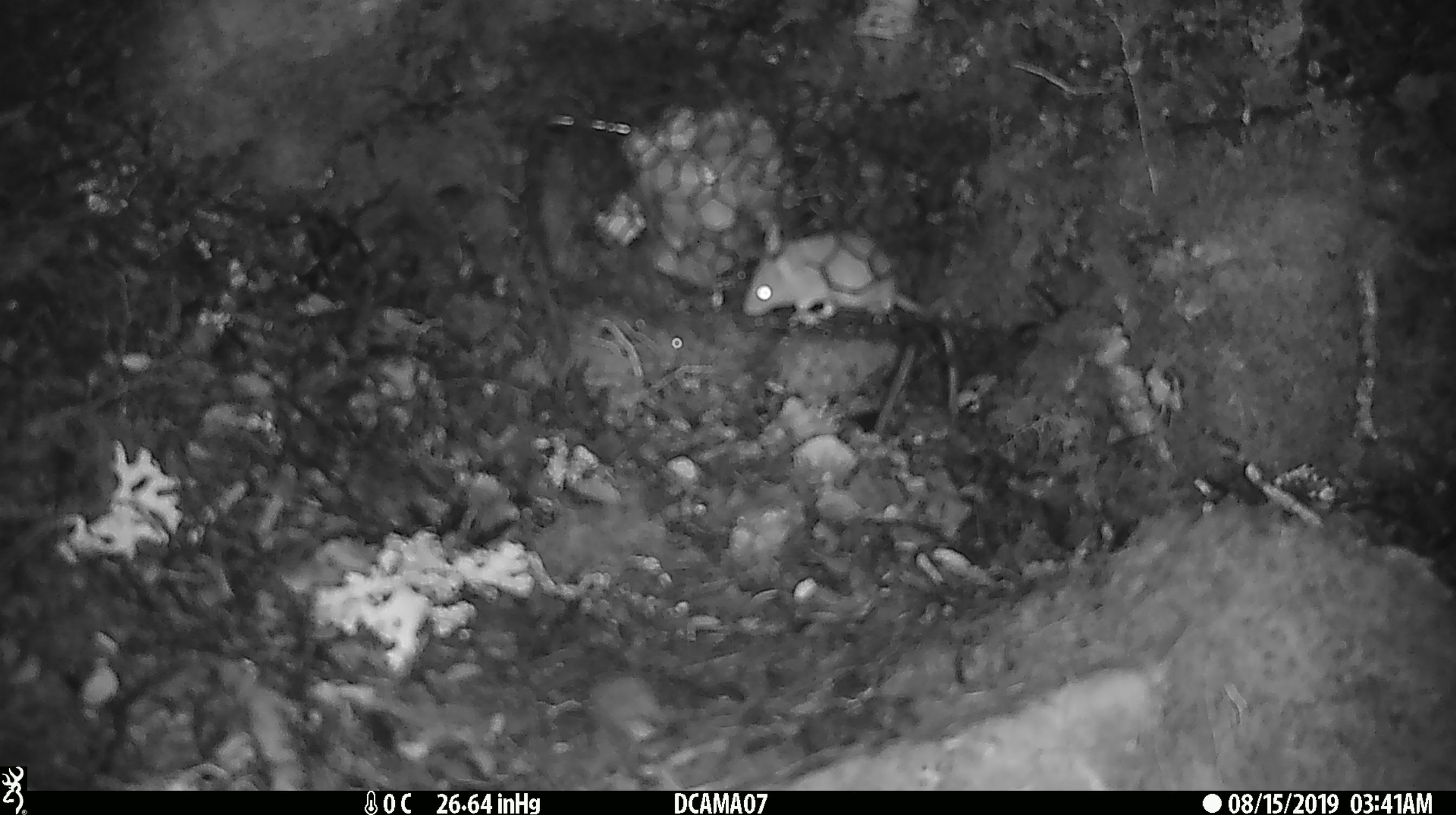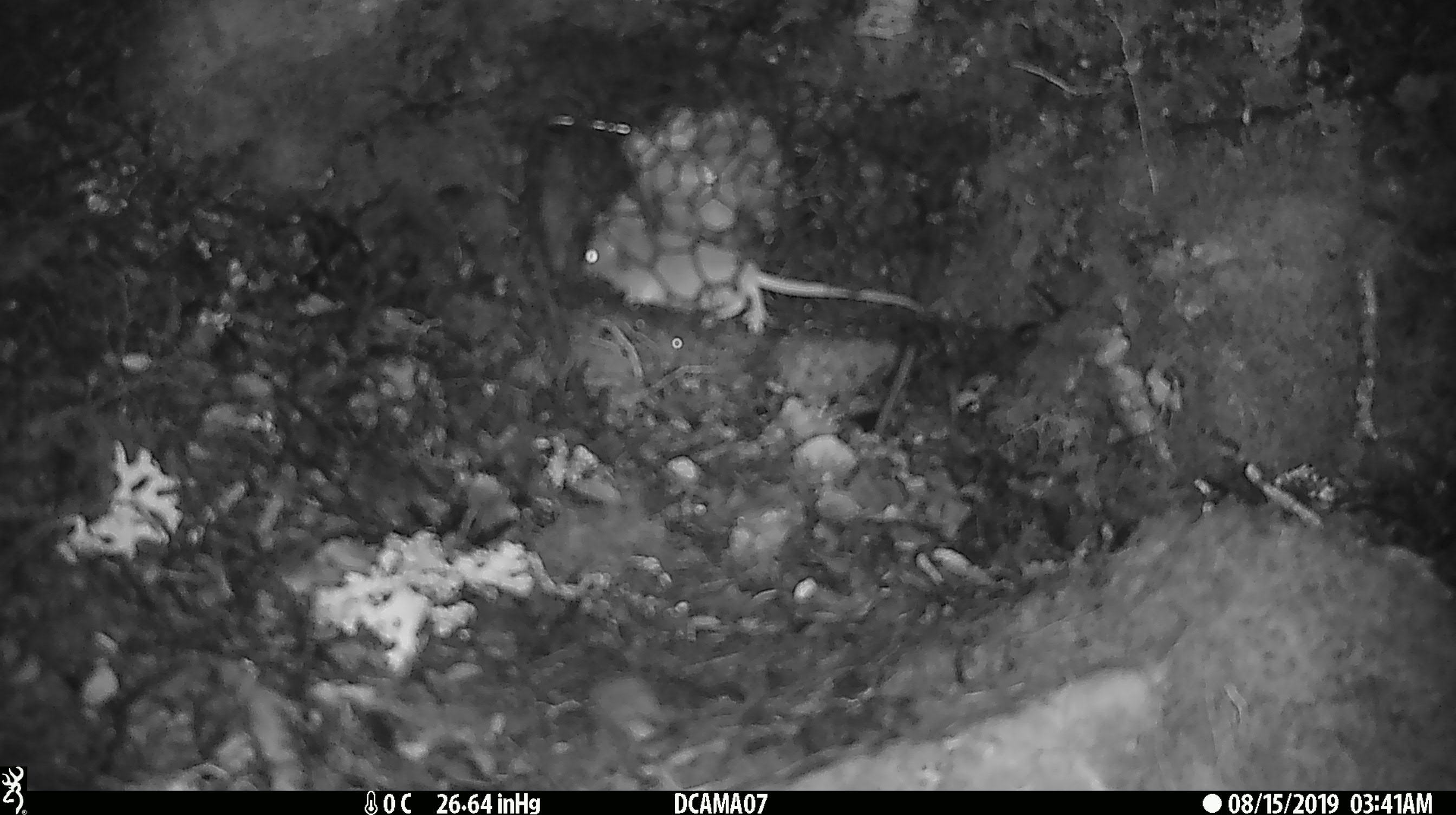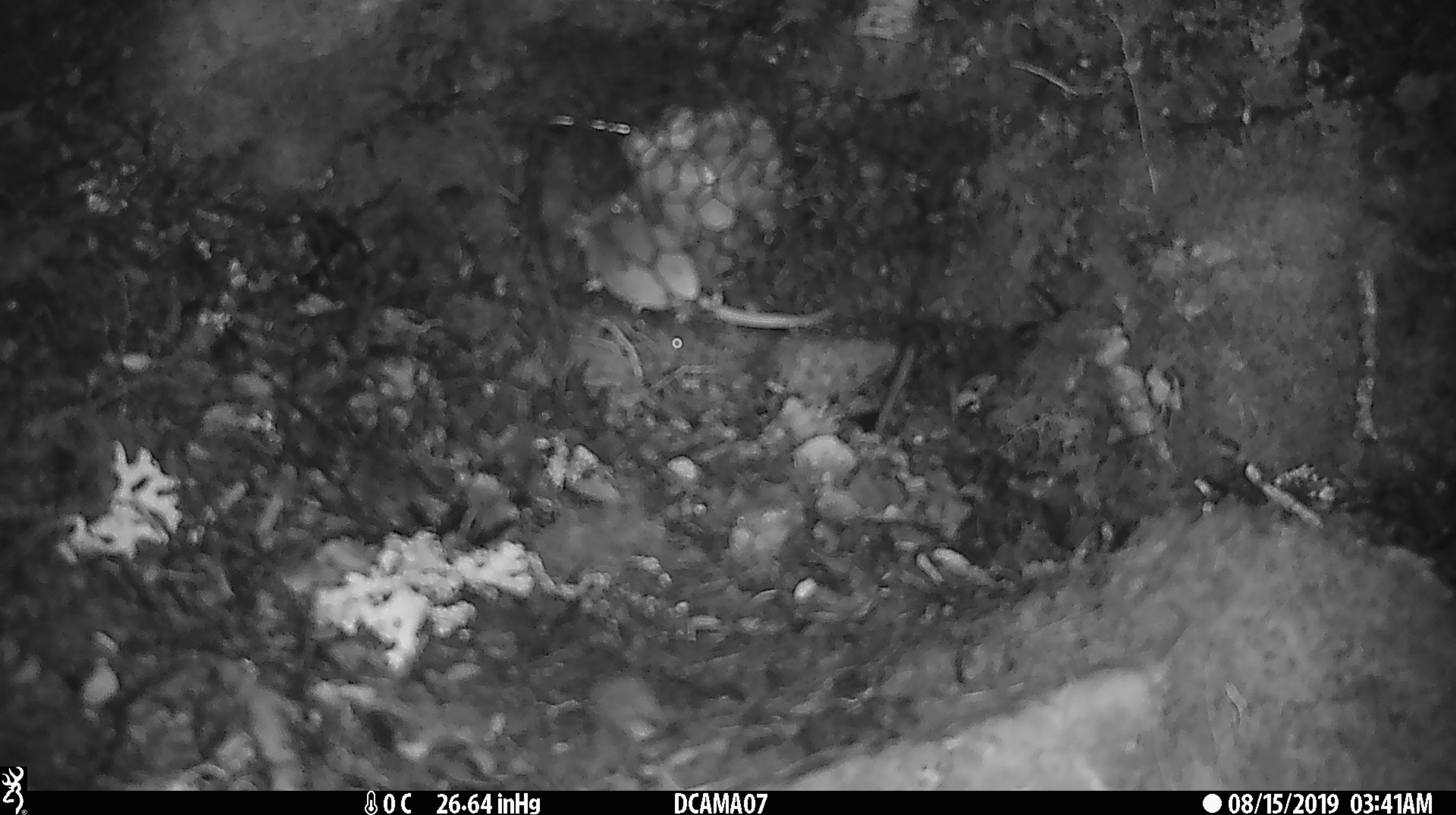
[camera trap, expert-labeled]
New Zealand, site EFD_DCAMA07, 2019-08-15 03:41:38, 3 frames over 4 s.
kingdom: Animalia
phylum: Chordata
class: Mammalia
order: Rodentia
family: Muridae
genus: Mus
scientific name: Mus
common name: mouse